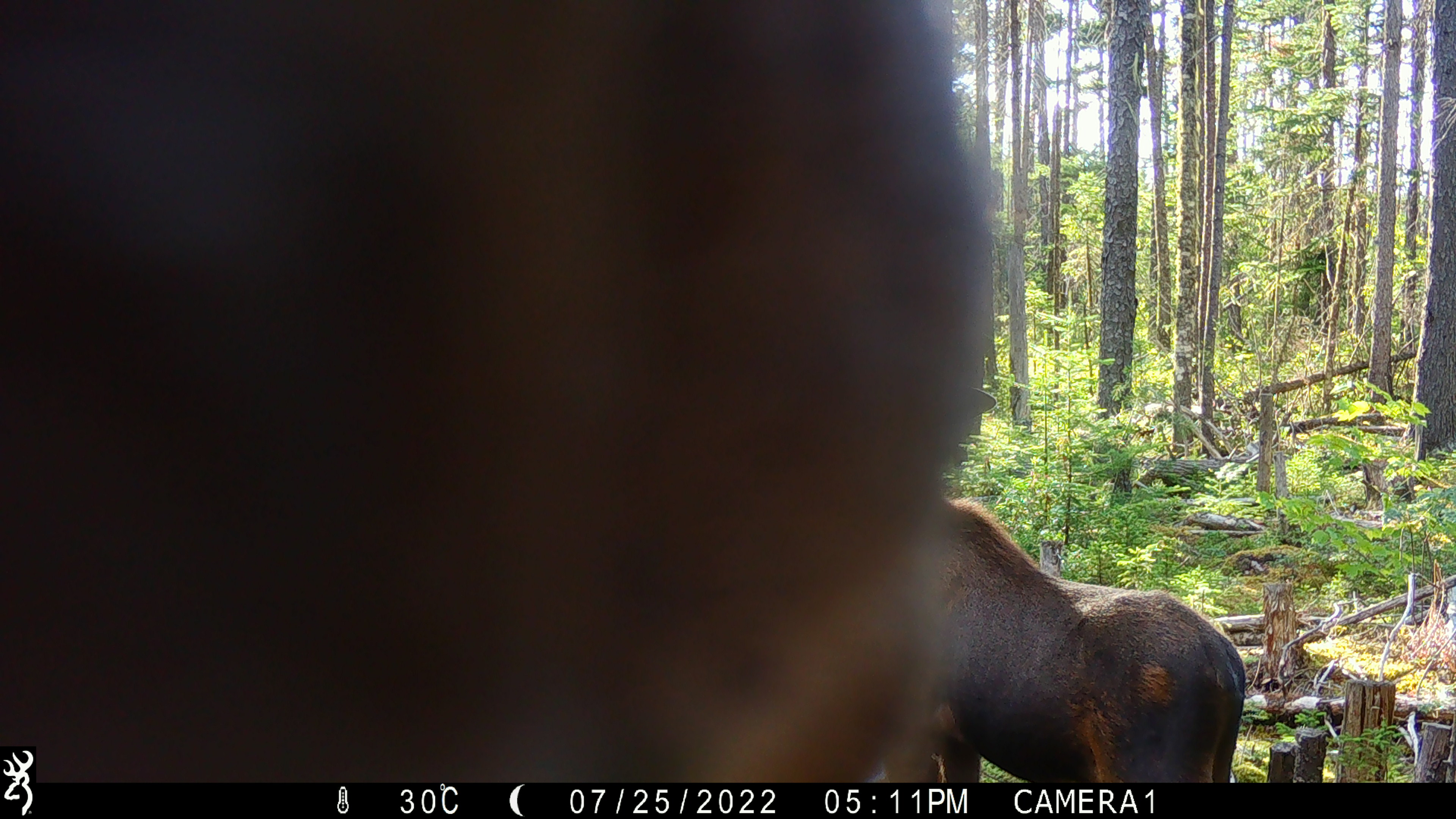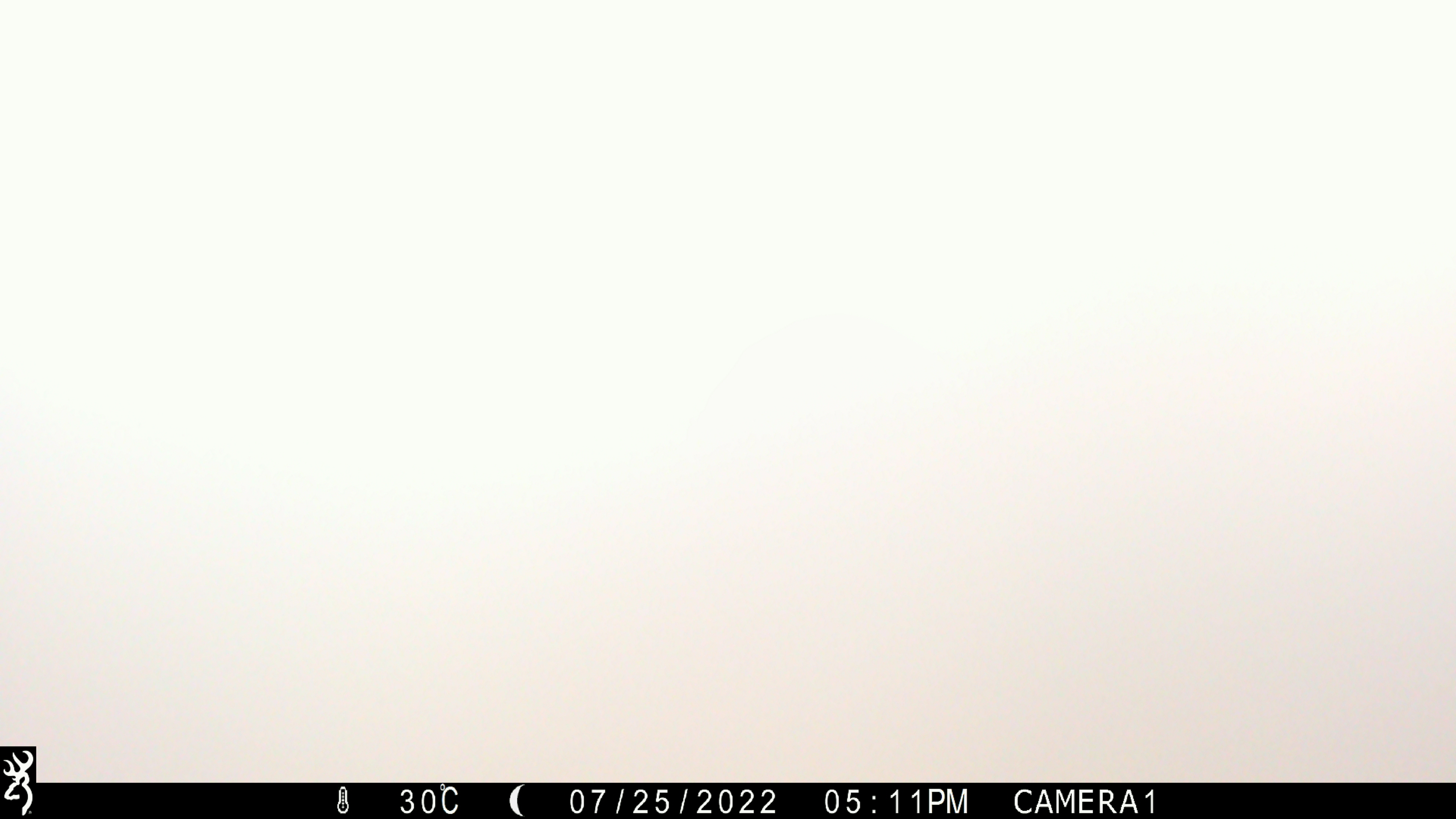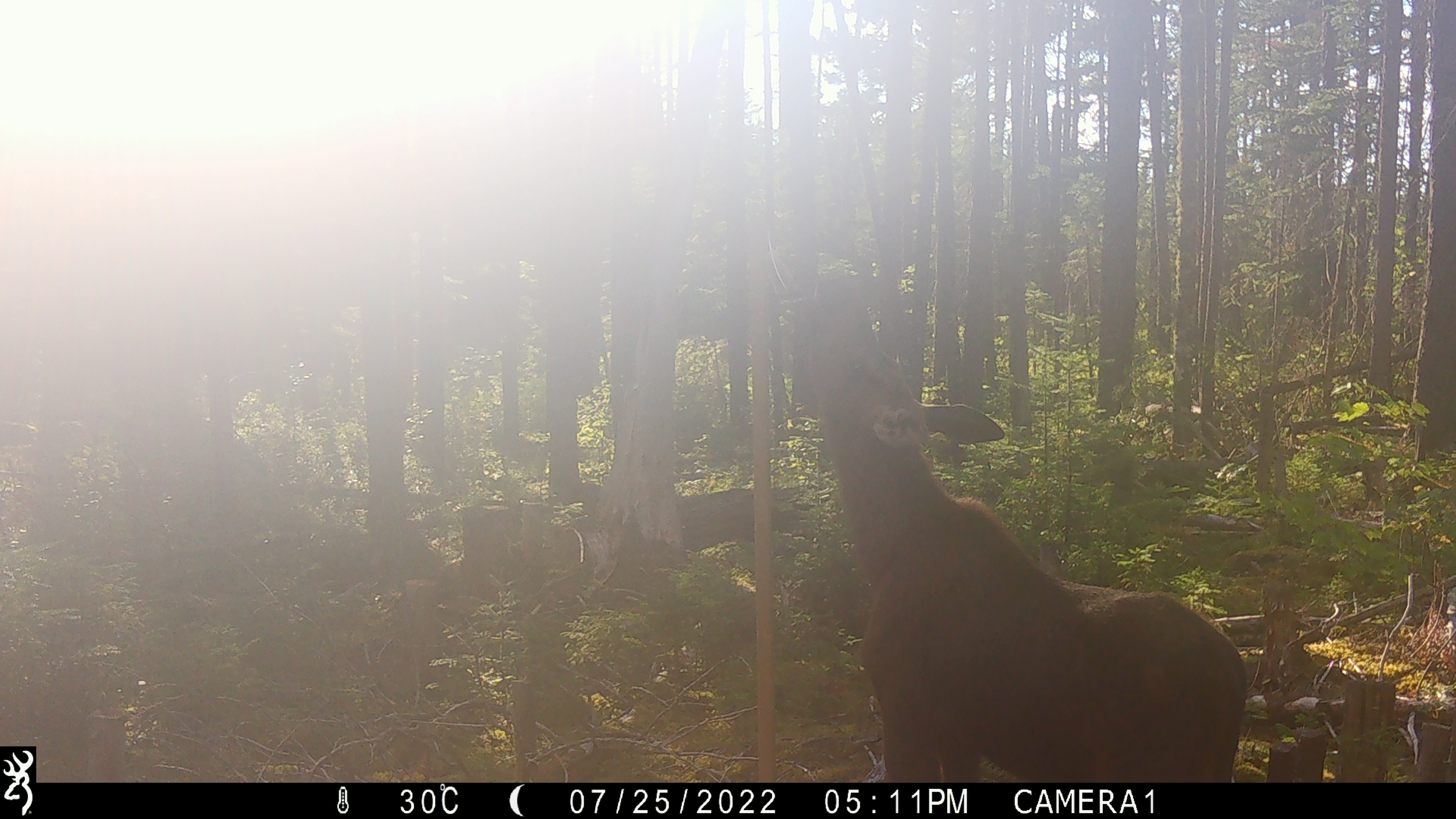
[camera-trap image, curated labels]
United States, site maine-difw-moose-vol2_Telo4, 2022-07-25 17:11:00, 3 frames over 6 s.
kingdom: Animalia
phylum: Chordata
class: Mammalia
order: Artiodactyla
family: Cervidae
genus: Alces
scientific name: Alces alces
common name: moose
Moose (Alces alces).